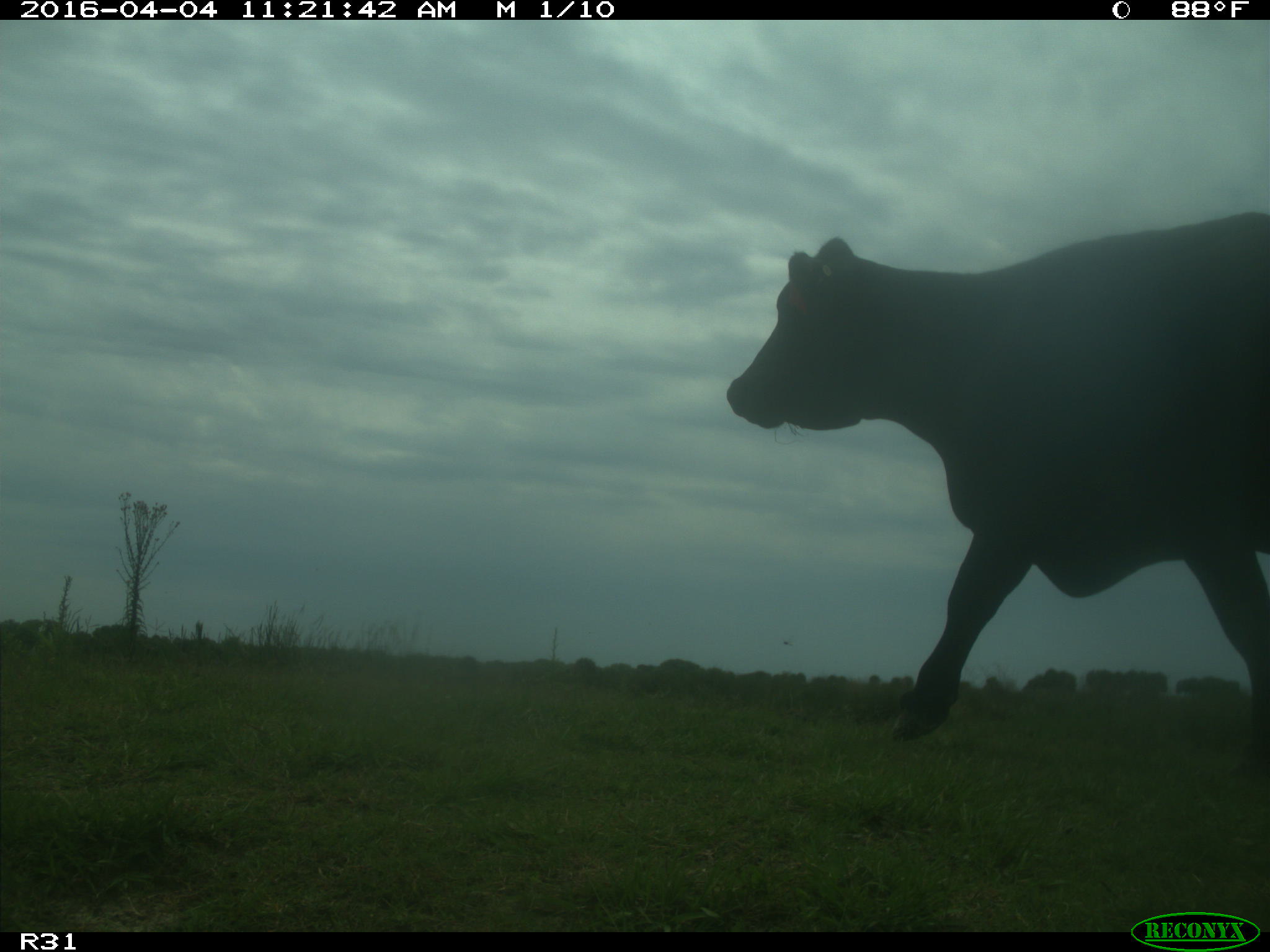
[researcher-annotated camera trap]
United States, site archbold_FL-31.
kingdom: Animalia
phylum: Chordata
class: Mammalia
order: Artiodactyla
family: Bovidae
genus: Bos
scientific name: Bos taurus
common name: domestic cow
Bos taurus (domestic cow).